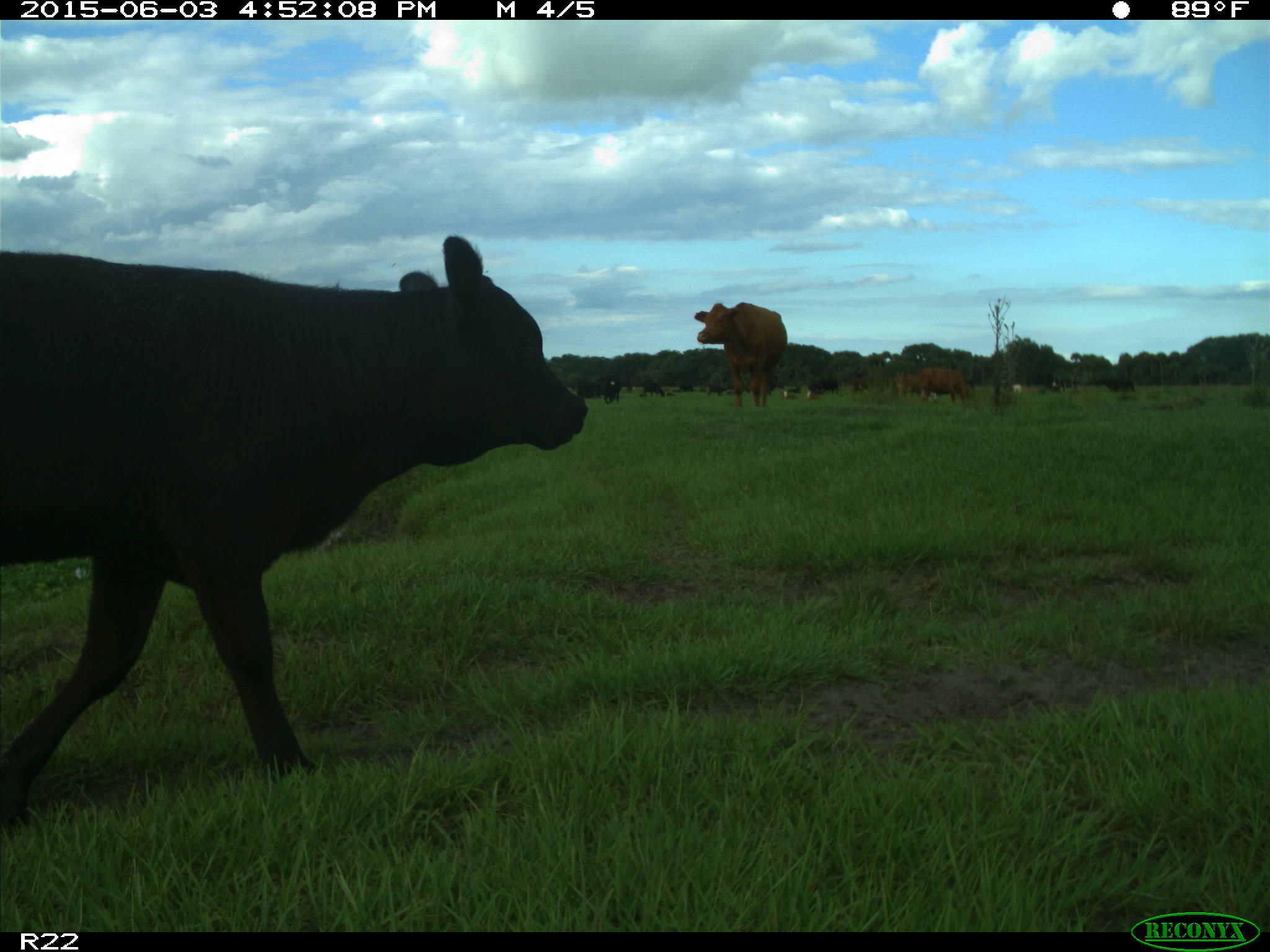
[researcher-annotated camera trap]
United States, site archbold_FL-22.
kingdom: Animalia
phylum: Chordata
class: Mammalia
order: Artiodactyla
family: Bovidae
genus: Bos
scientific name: Bos taurus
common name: domestic cow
Bos taurus (domestic cow).